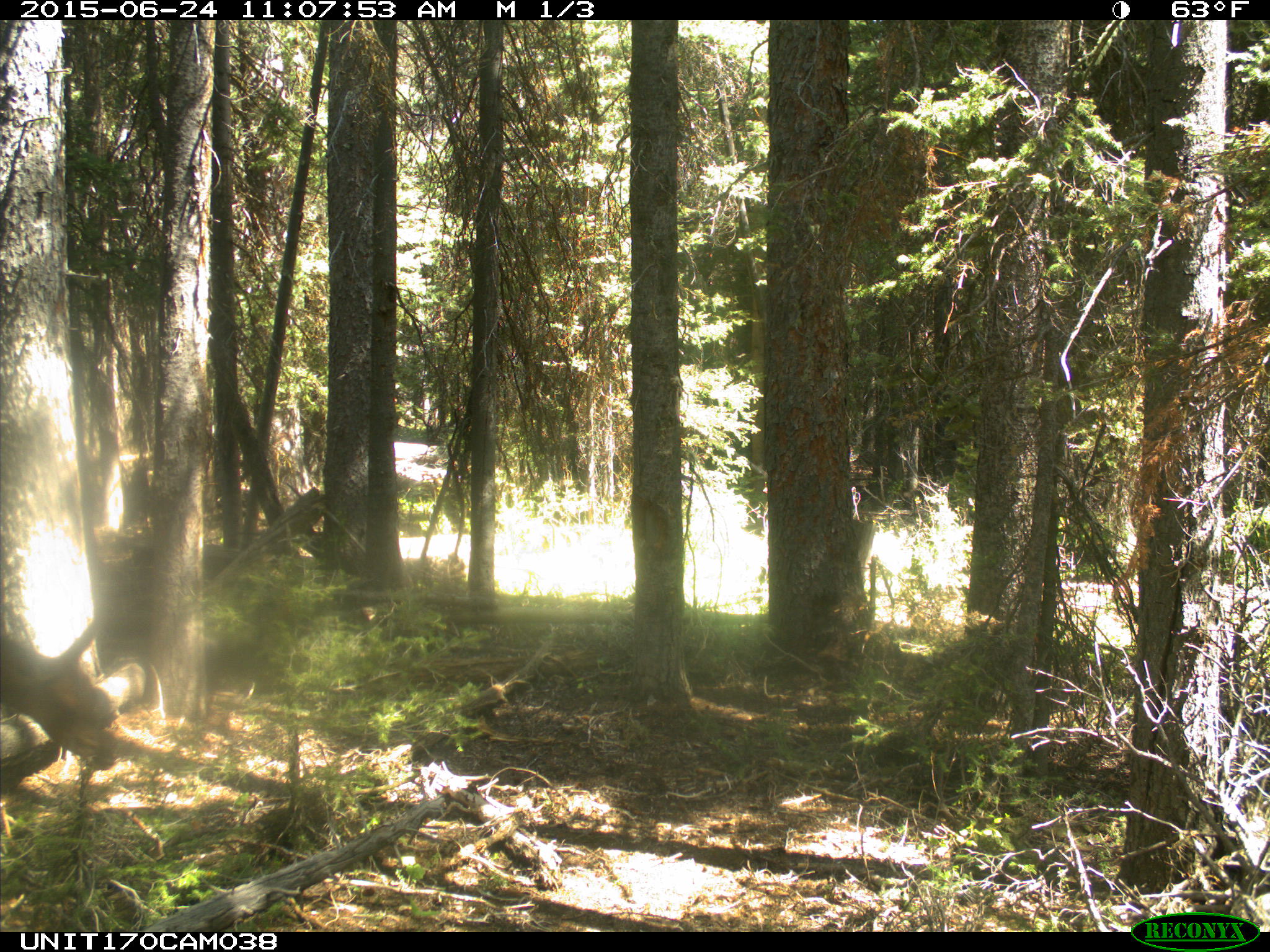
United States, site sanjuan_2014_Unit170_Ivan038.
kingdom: Animalia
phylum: Chordata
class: Mammalia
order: Artiodactyla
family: Cervidae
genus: Cervus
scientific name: Cervus elaphus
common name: red deer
Cervus elaphus (red deer).